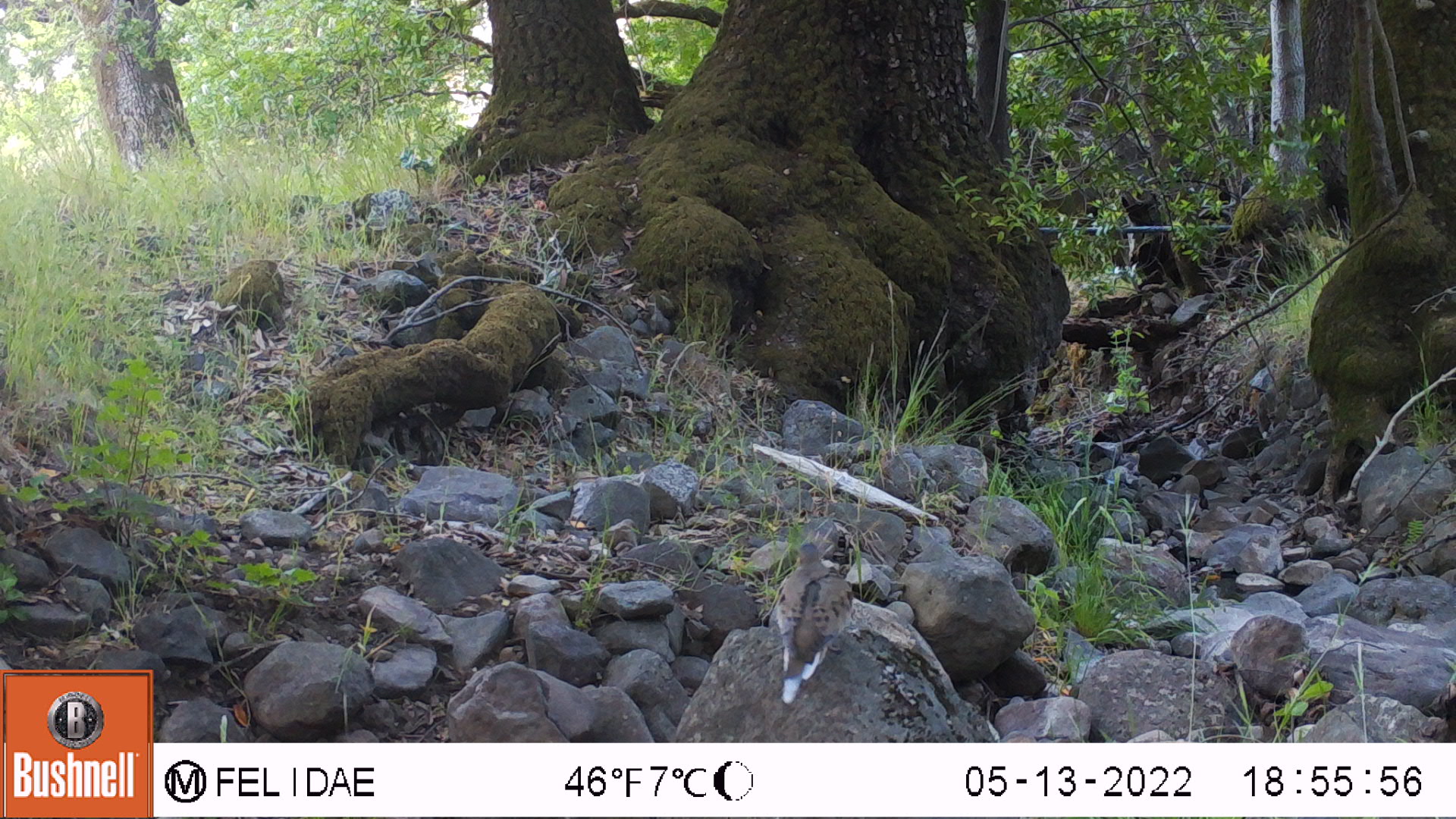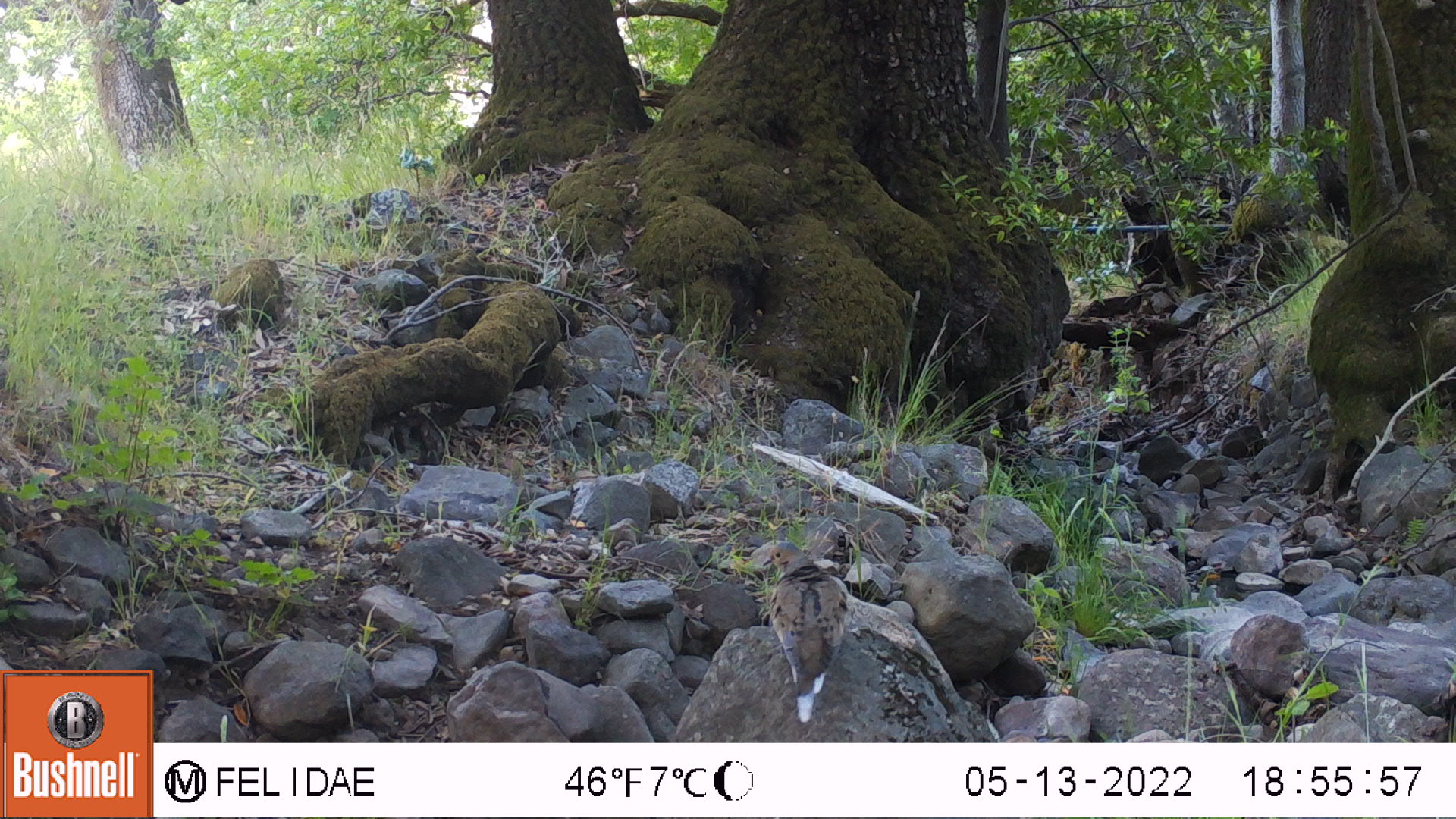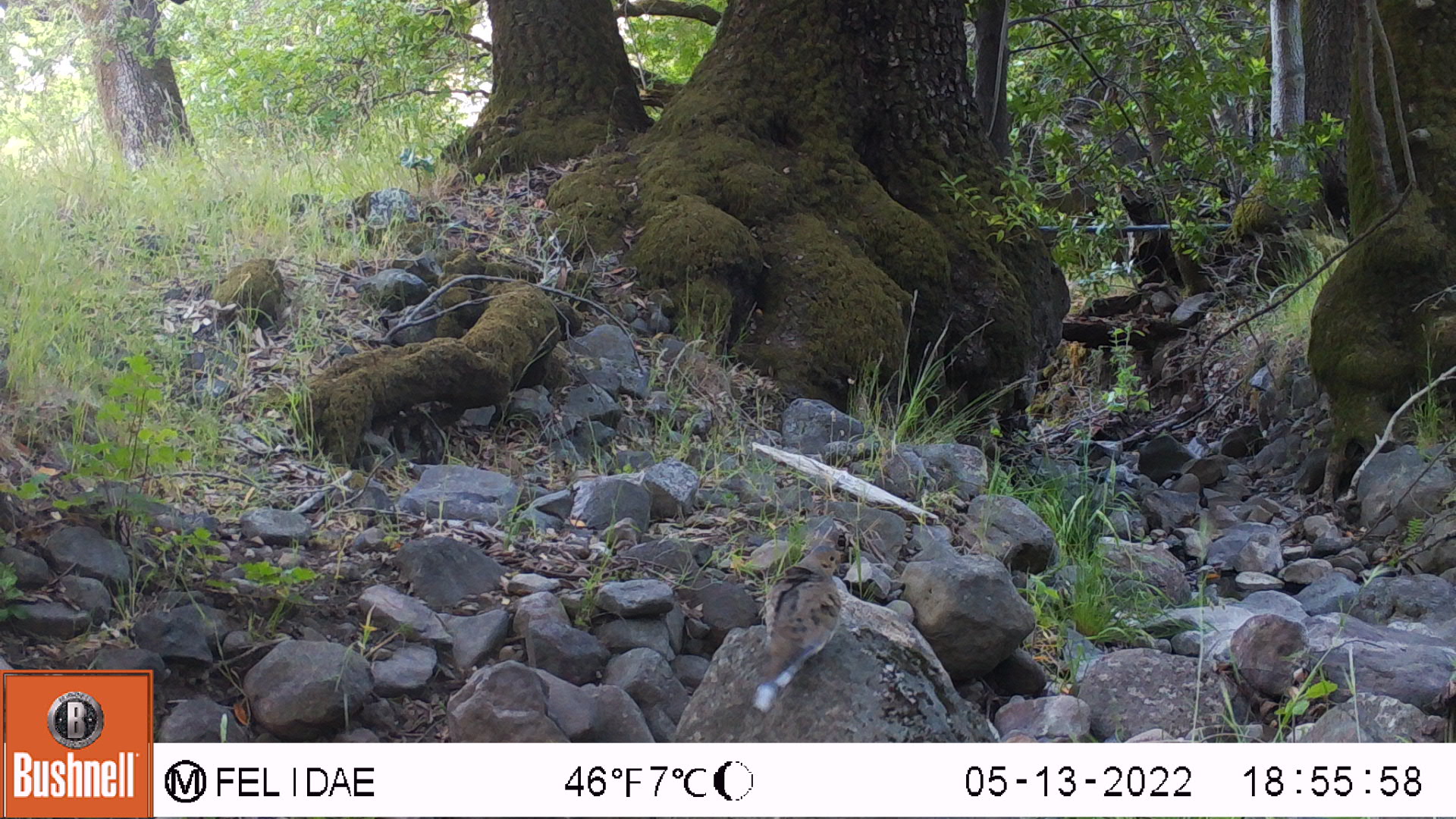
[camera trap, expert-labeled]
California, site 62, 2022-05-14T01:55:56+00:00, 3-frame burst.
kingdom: Animalia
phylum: Chordata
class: Aves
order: Columbiformes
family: Columbidae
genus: Zenaida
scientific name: Zenaida macroura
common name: mourning dove